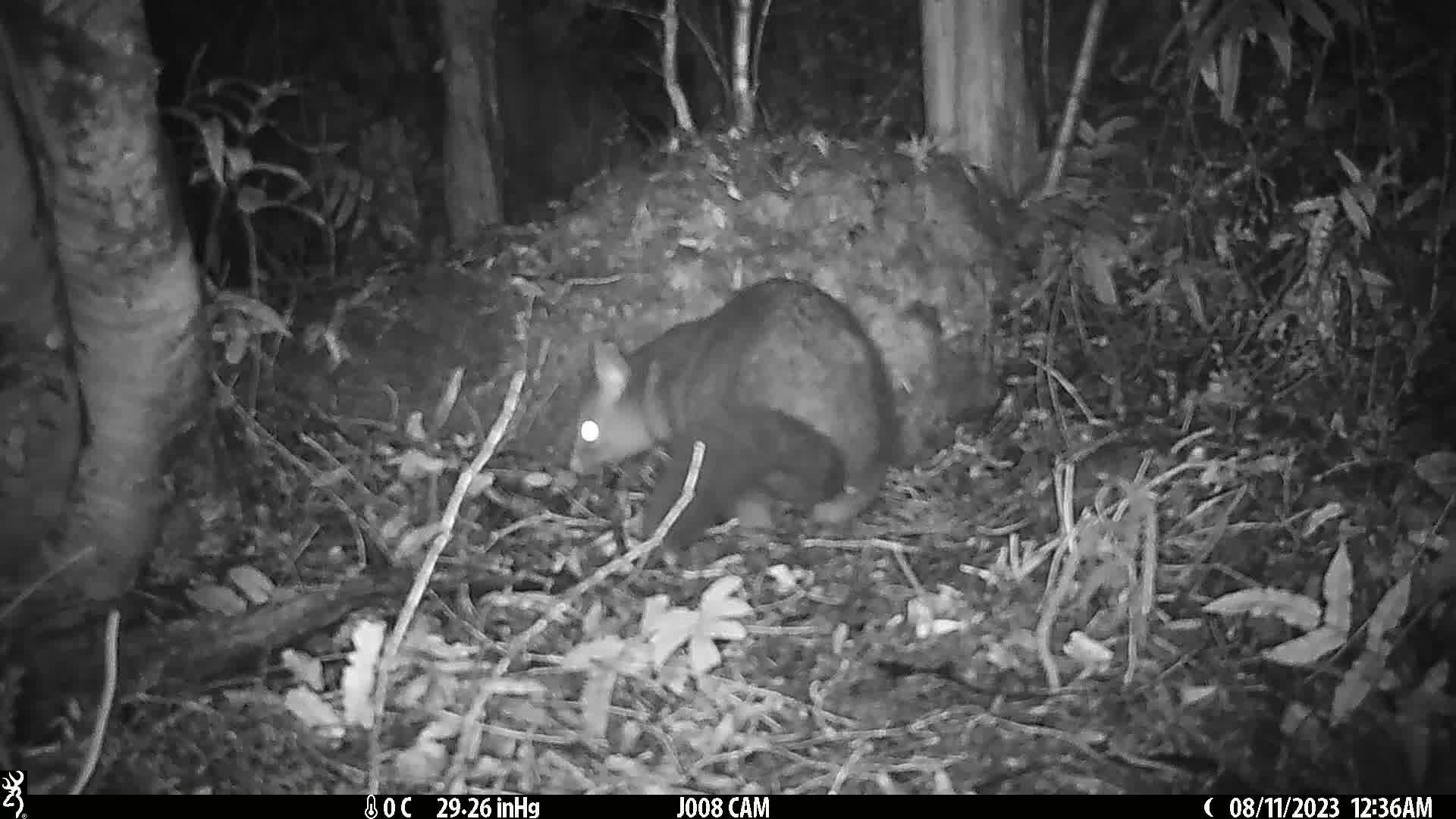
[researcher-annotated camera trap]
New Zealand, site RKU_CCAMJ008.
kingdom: Animalia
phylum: Chordata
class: Mammalia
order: Diprotodontia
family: Phalangeridae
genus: Trichosurus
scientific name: Trichosurus vulpecula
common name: common brushtail possum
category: possum